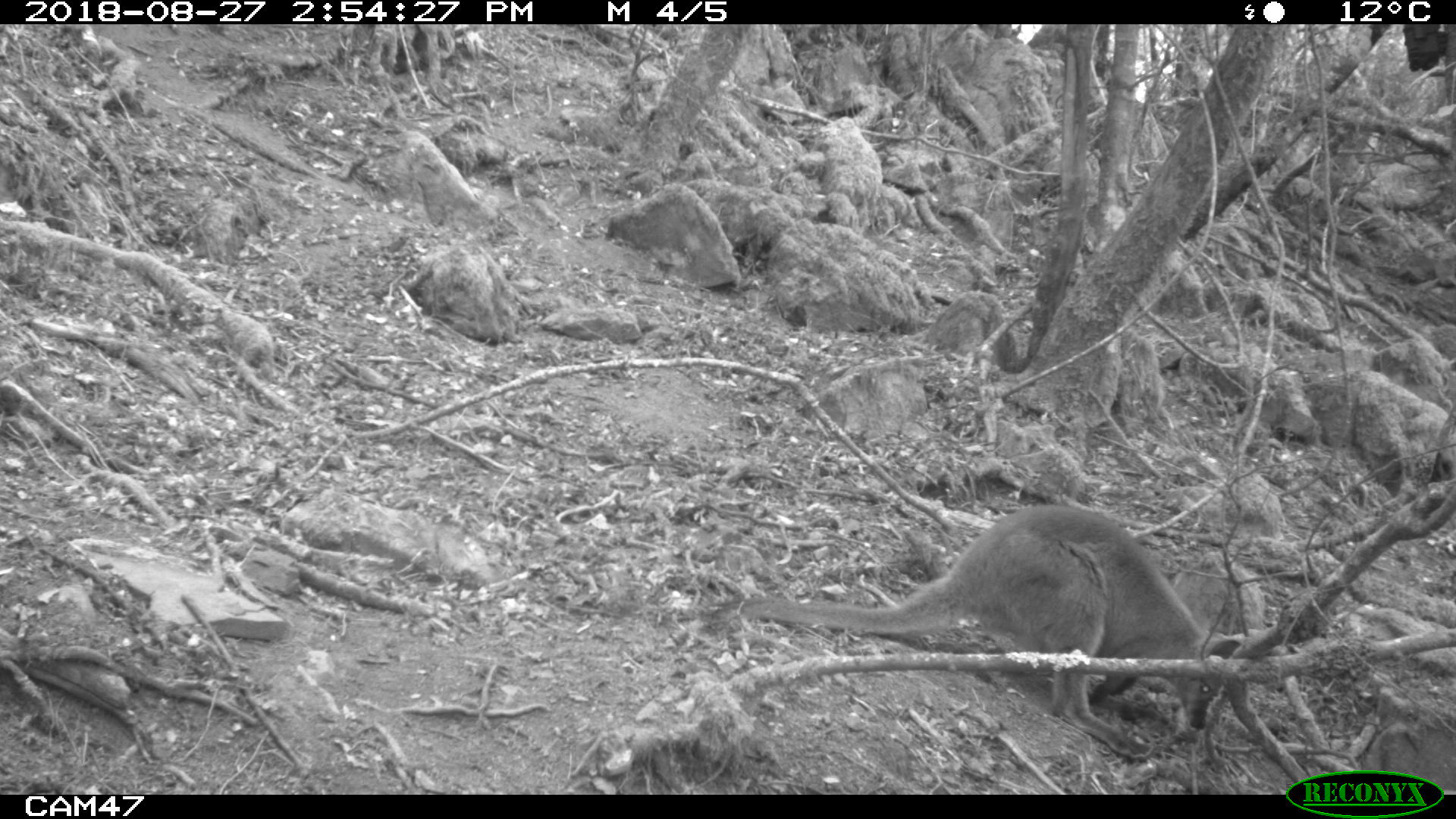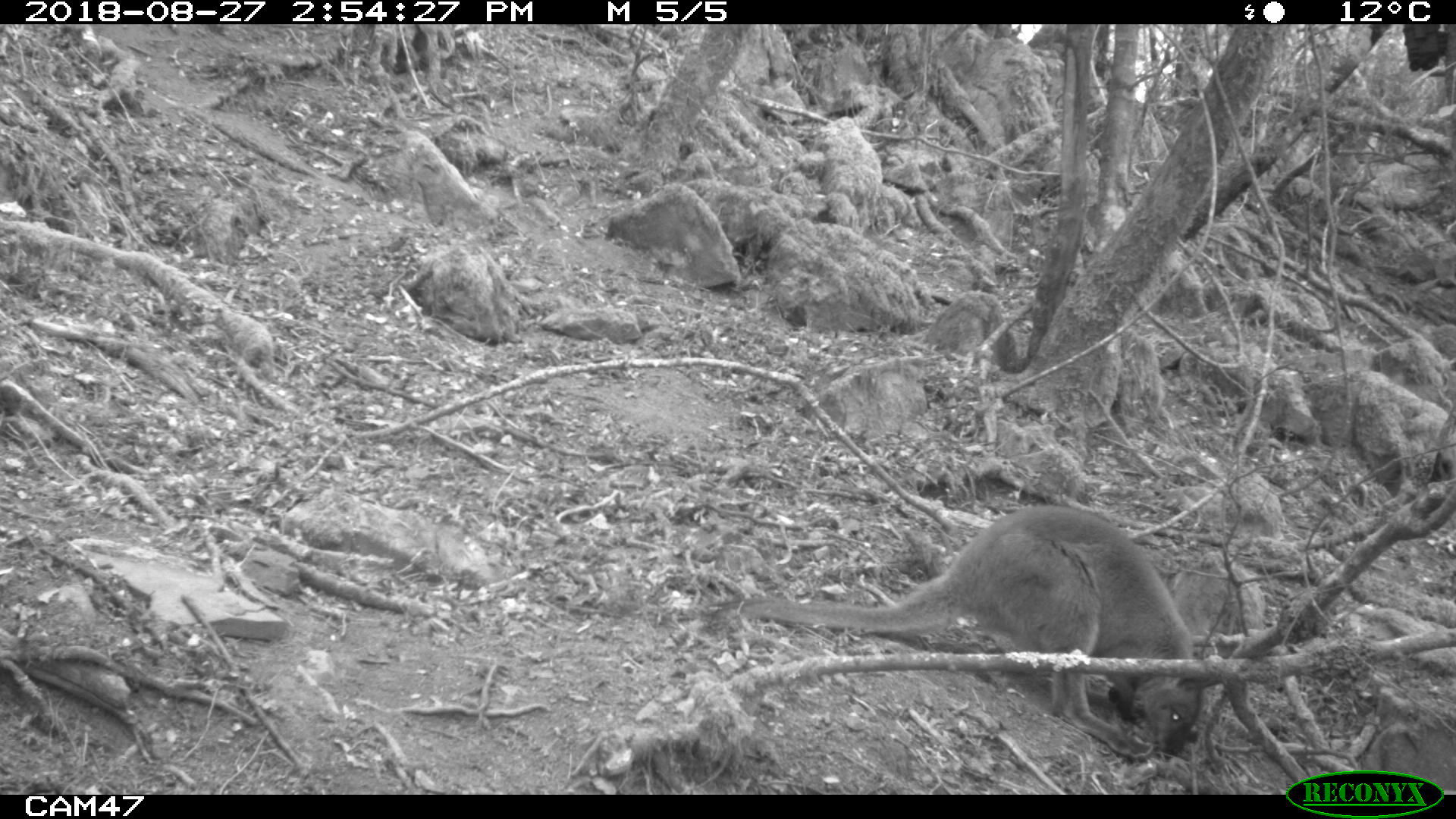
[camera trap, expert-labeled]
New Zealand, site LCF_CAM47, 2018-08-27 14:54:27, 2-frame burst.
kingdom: Animalia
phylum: Chordata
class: Mammalia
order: Diprotodontia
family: Macropodidae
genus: Notamacropus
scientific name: Notamacropus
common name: wallaby